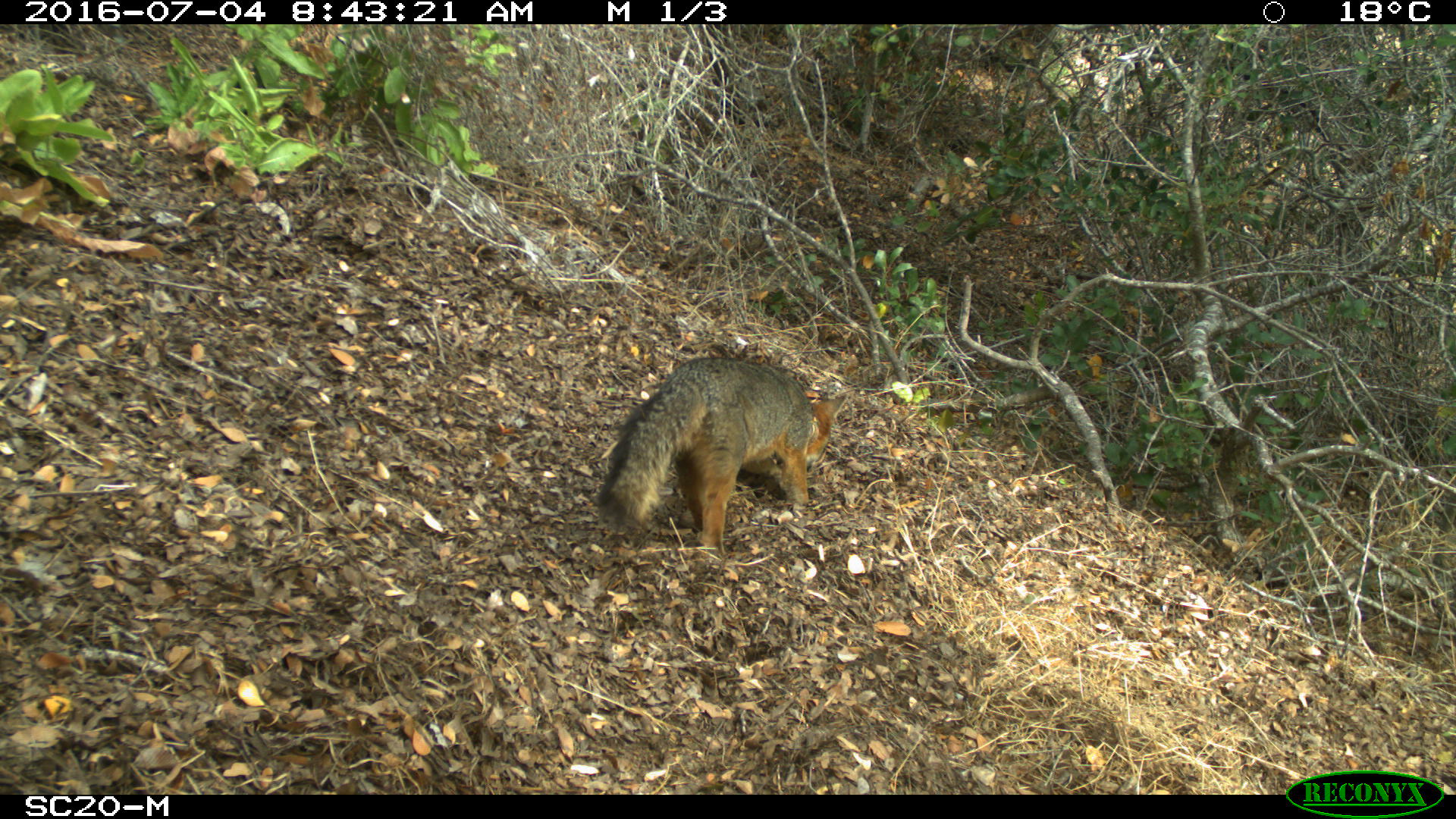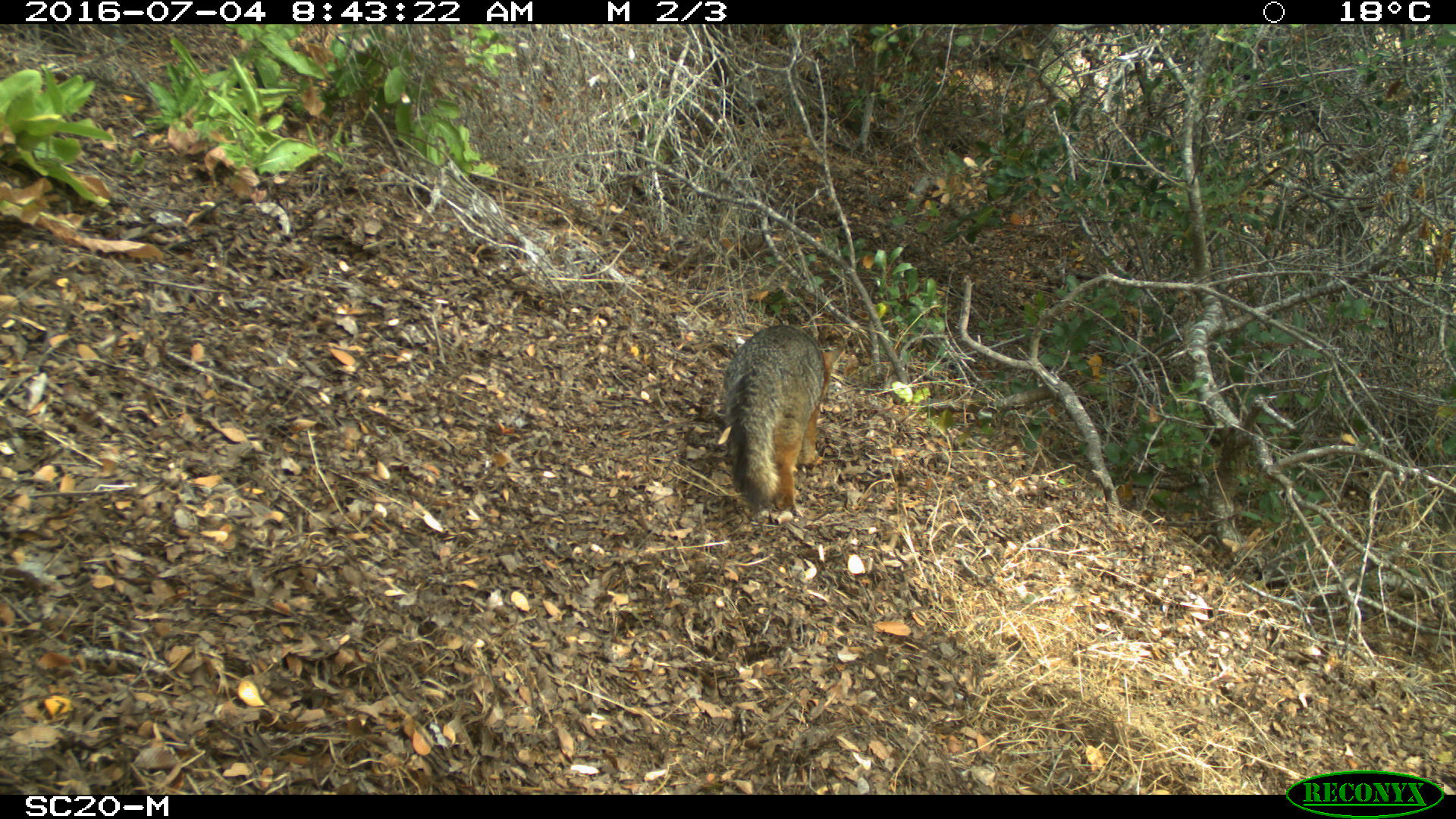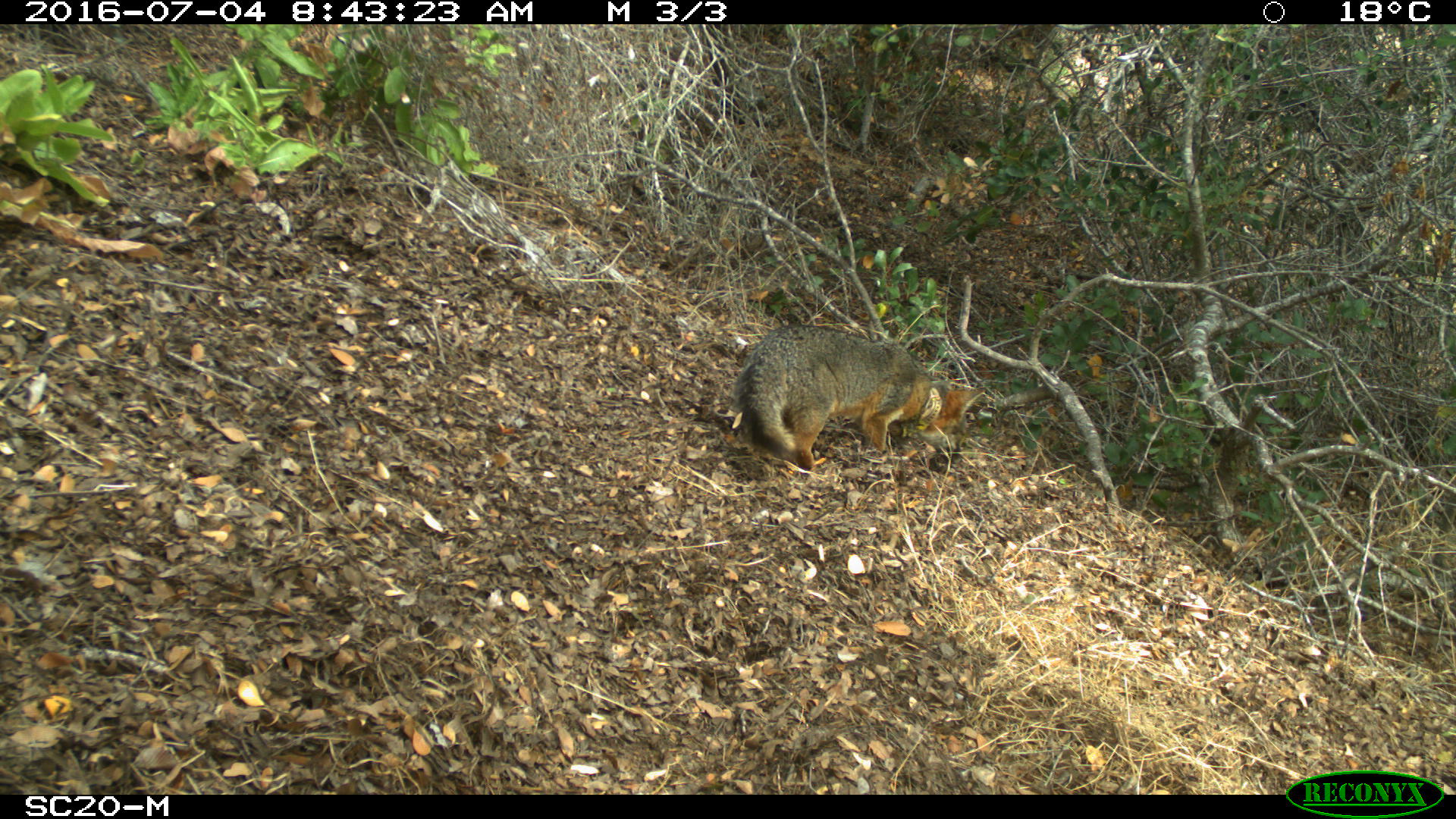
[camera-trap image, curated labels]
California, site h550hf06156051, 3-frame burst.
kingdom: Animalia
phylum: Chordata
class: Mammalia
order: Carnivora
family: Canidae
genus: Urocyon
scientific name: Urocyon littoralis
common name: island fox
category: fox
Fox (island fox) (Urocyon littoralis).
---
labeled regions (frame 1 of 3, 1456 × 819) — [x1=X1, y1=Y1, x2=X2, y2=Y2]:
fox: [x1=598, y1=357, x2=846, y2=555]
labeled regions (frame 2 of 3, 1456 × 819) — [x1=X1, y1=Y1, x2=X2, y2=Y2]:
fox: [x1=723, y1=326, x2=846, y2=509]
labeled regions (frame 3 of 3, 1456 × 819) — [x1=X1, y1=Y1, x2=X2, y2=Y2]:
fox: [x1=730, y1=323, x2=985, y2=470]